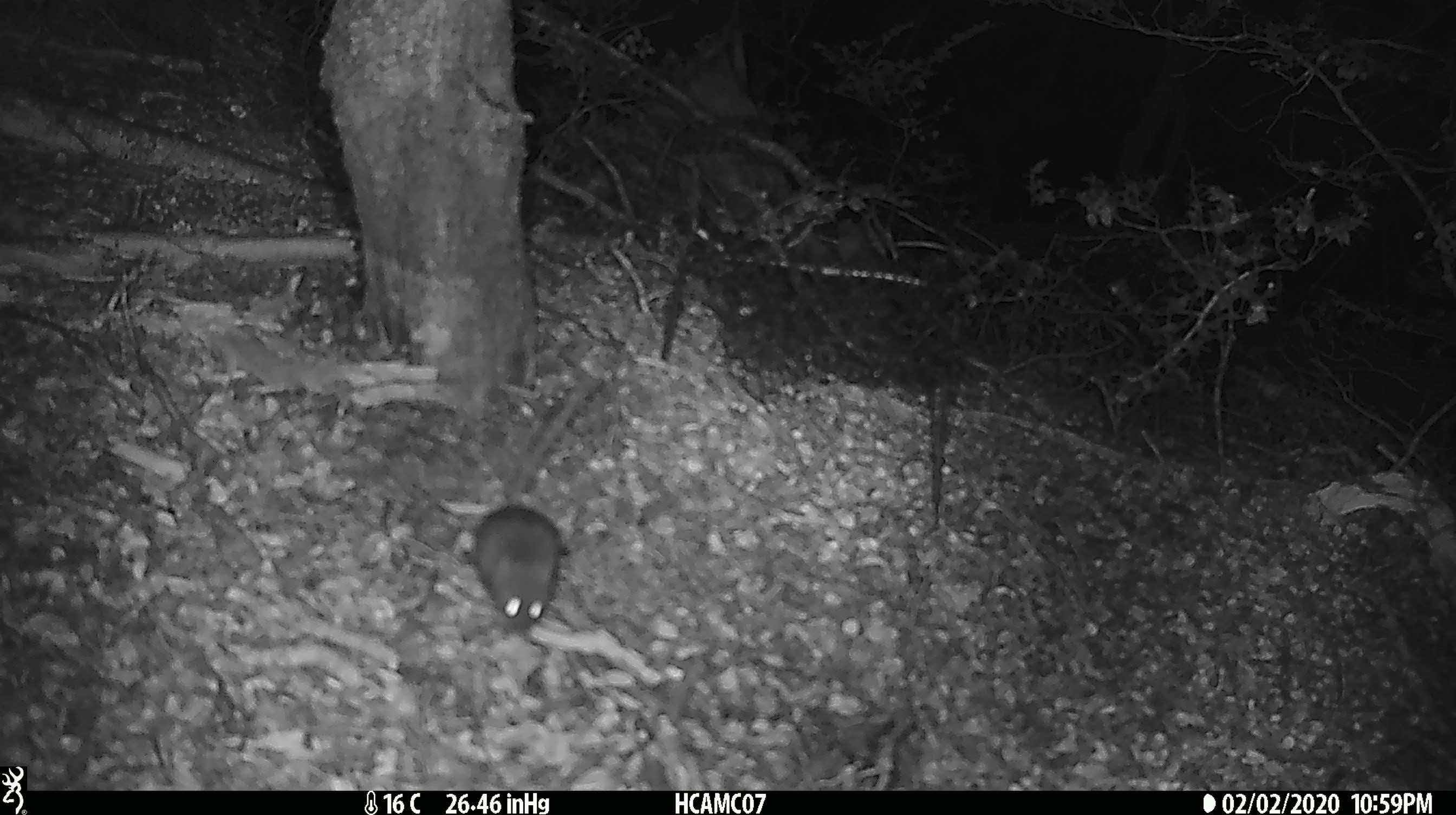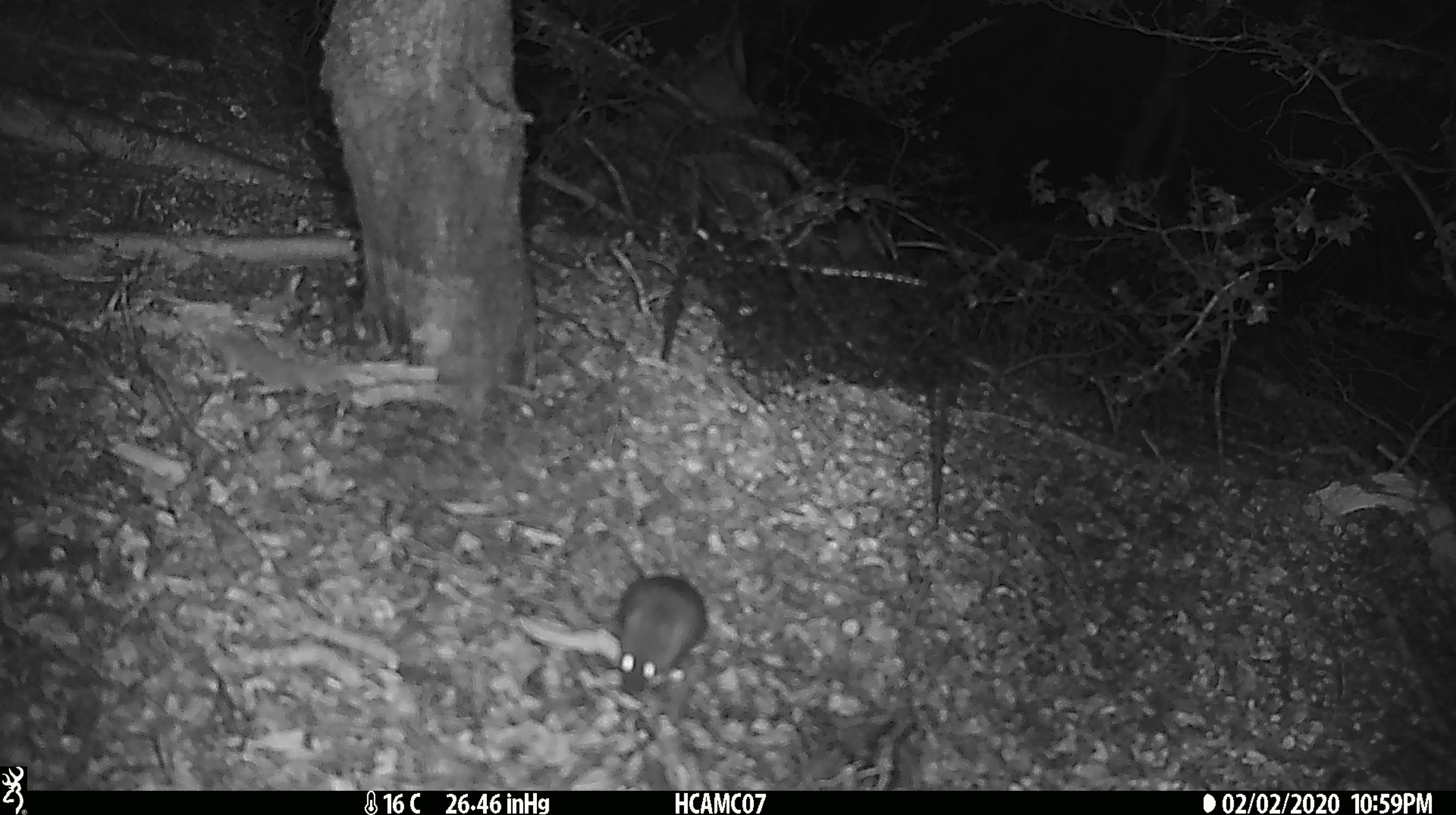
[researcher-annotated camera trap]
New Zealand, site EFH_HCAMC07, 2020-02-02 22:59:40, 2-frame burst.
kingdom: Animalia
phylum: Chordata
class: Mammalia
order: Rodentia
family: Muridae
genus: Mus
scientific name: Mus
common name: mouse